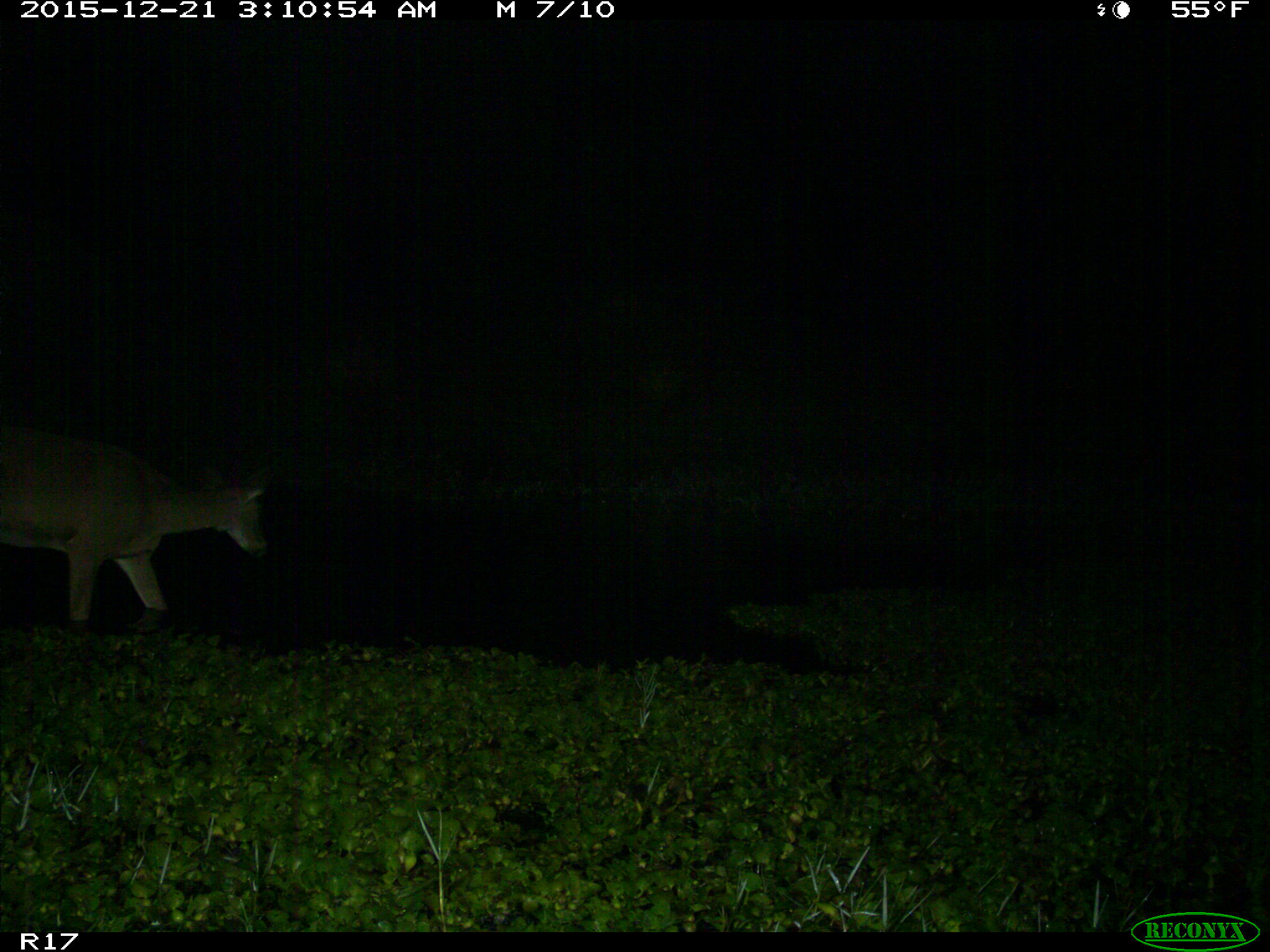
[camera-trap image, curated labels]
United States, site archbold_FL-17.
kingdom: Animalia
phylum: Chordata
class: Mammalia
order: Artiodactyla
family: Cervidae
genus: Odocoileus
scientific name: Odocoileus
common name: deer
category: unidentified deer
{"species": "unidentified deer (deer) (Odocoileus)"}